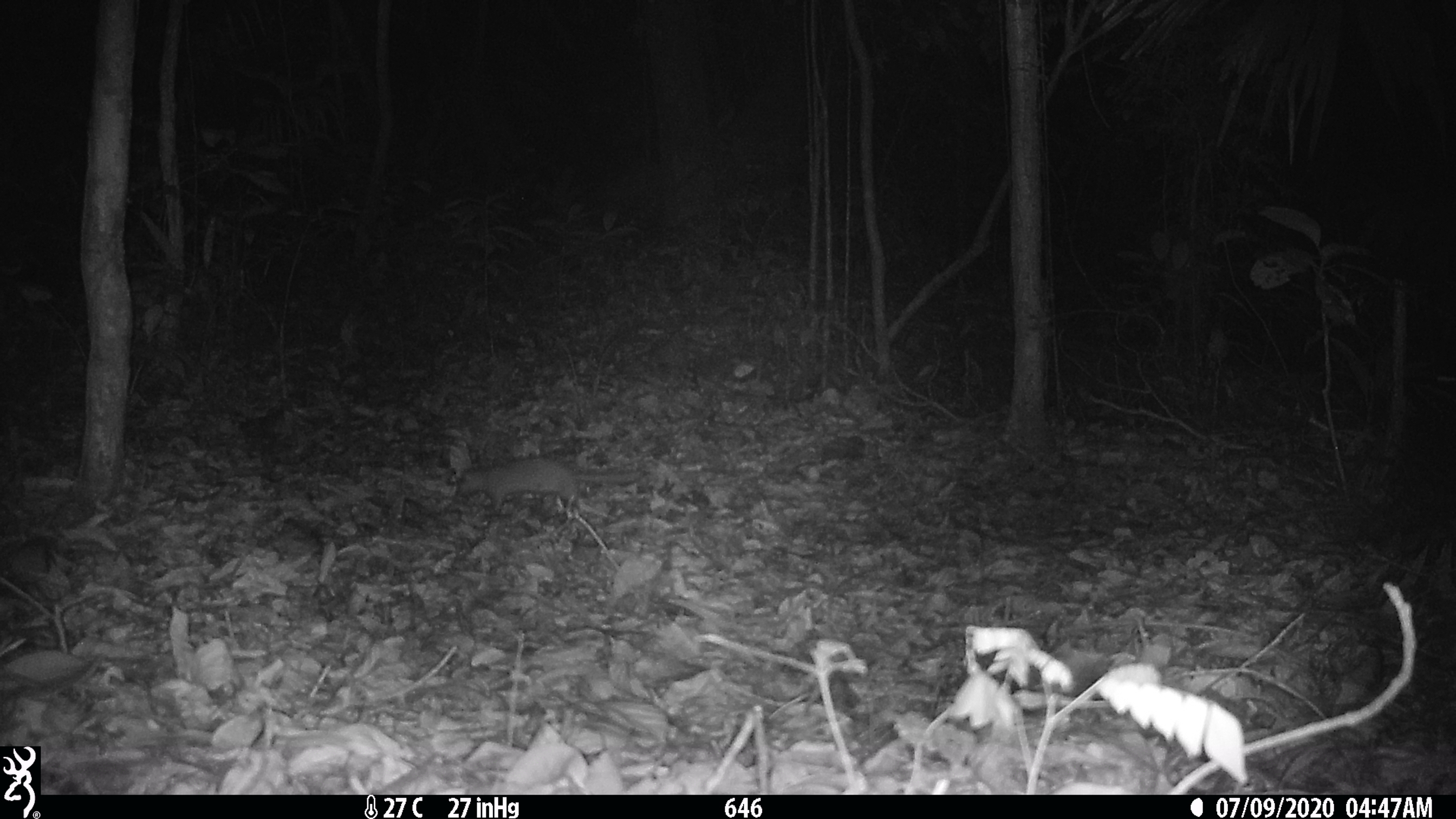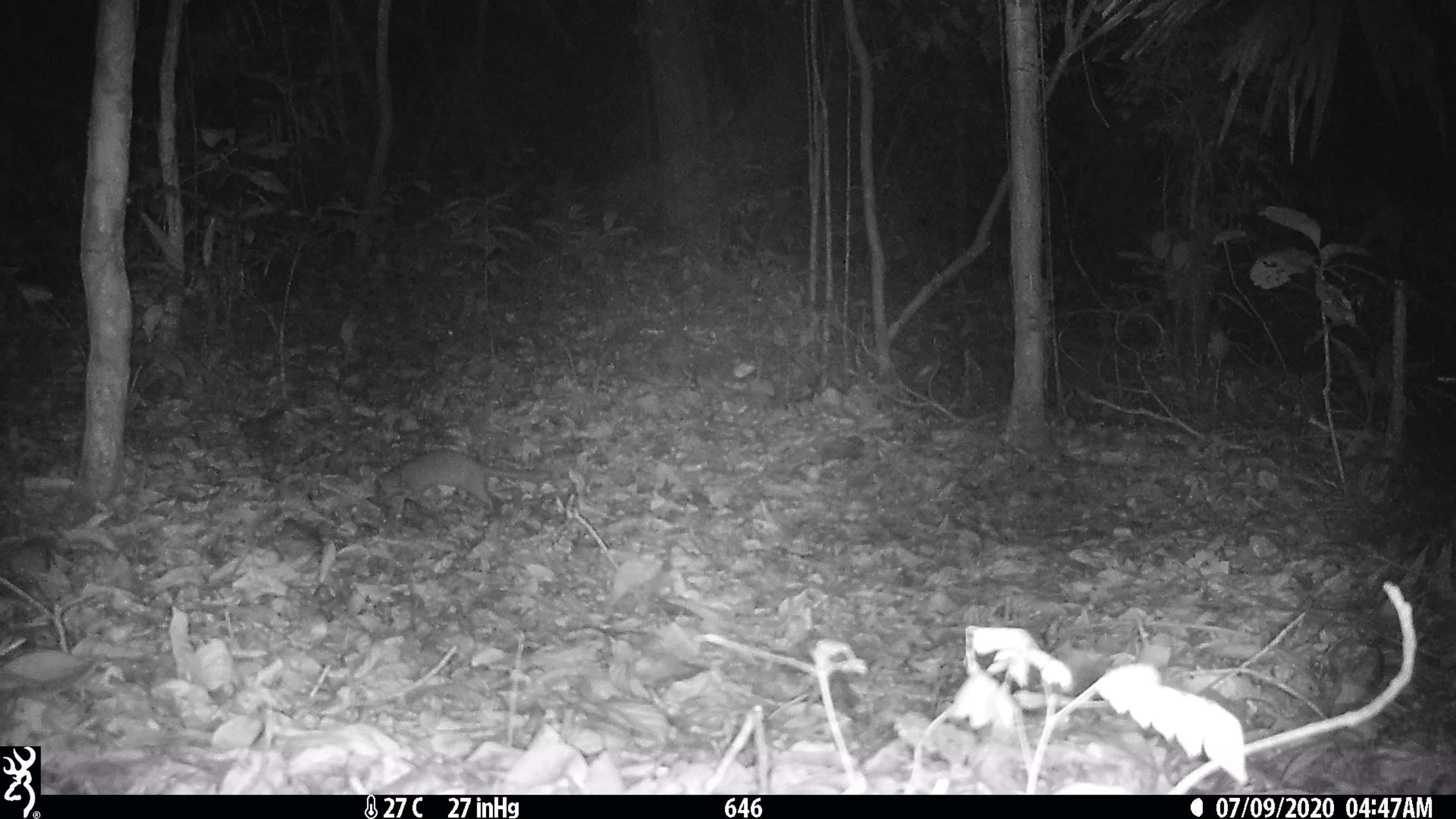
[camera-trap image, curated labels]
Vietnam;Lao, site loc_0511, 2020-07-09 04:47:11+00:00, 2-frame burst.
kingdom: Animalia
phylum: Chordata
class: Mammalia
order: Carnivora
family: Mustelidae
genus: Melogale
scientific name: Melogale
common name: ferret badger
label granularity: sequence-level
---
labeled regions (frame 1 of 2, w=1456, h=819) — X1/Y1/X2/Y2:
ferret badger: 457/457/642/510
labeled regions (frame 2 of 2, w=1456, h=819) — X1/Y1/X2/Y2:
ferret badger: 375/450/546/512